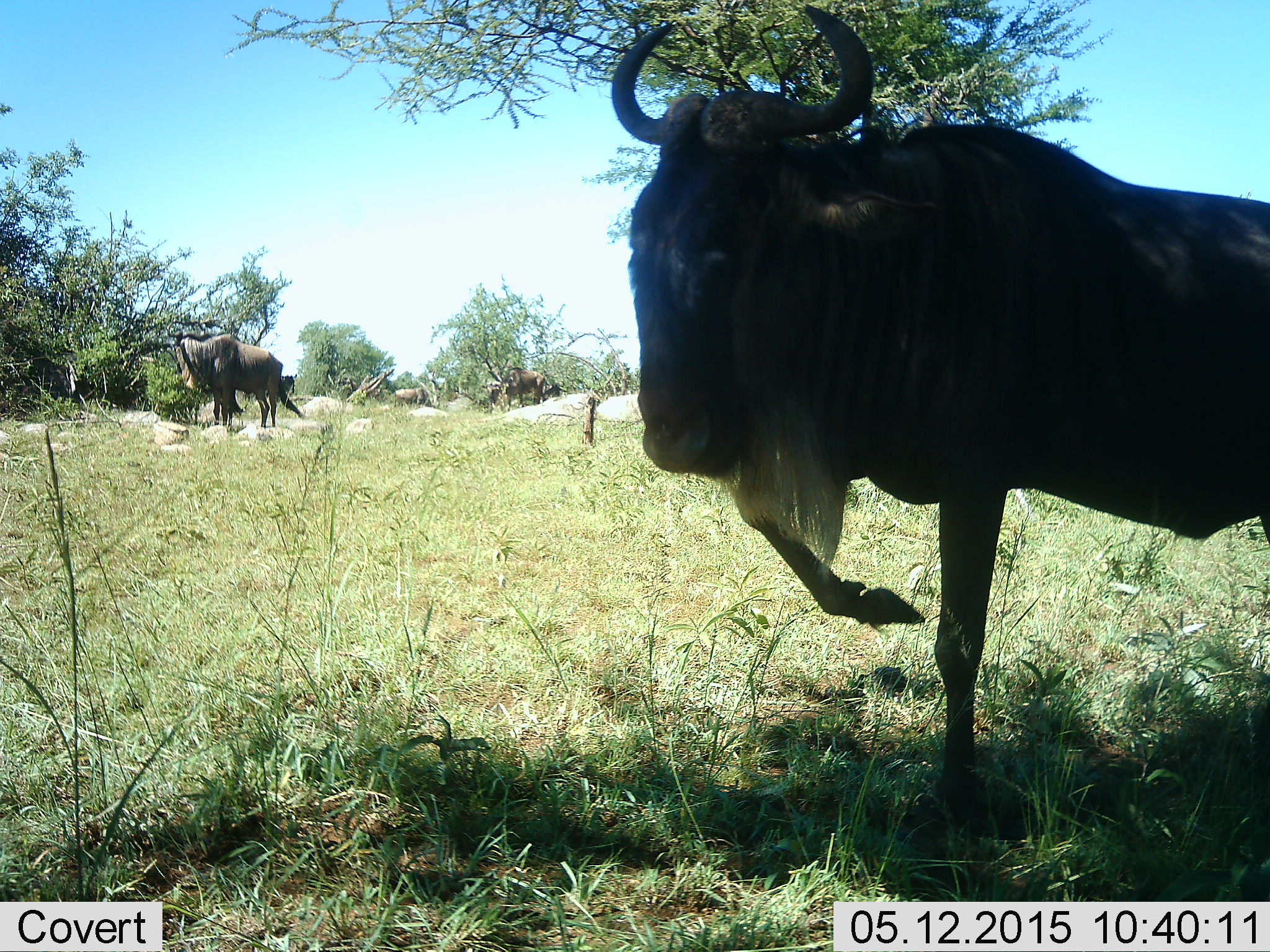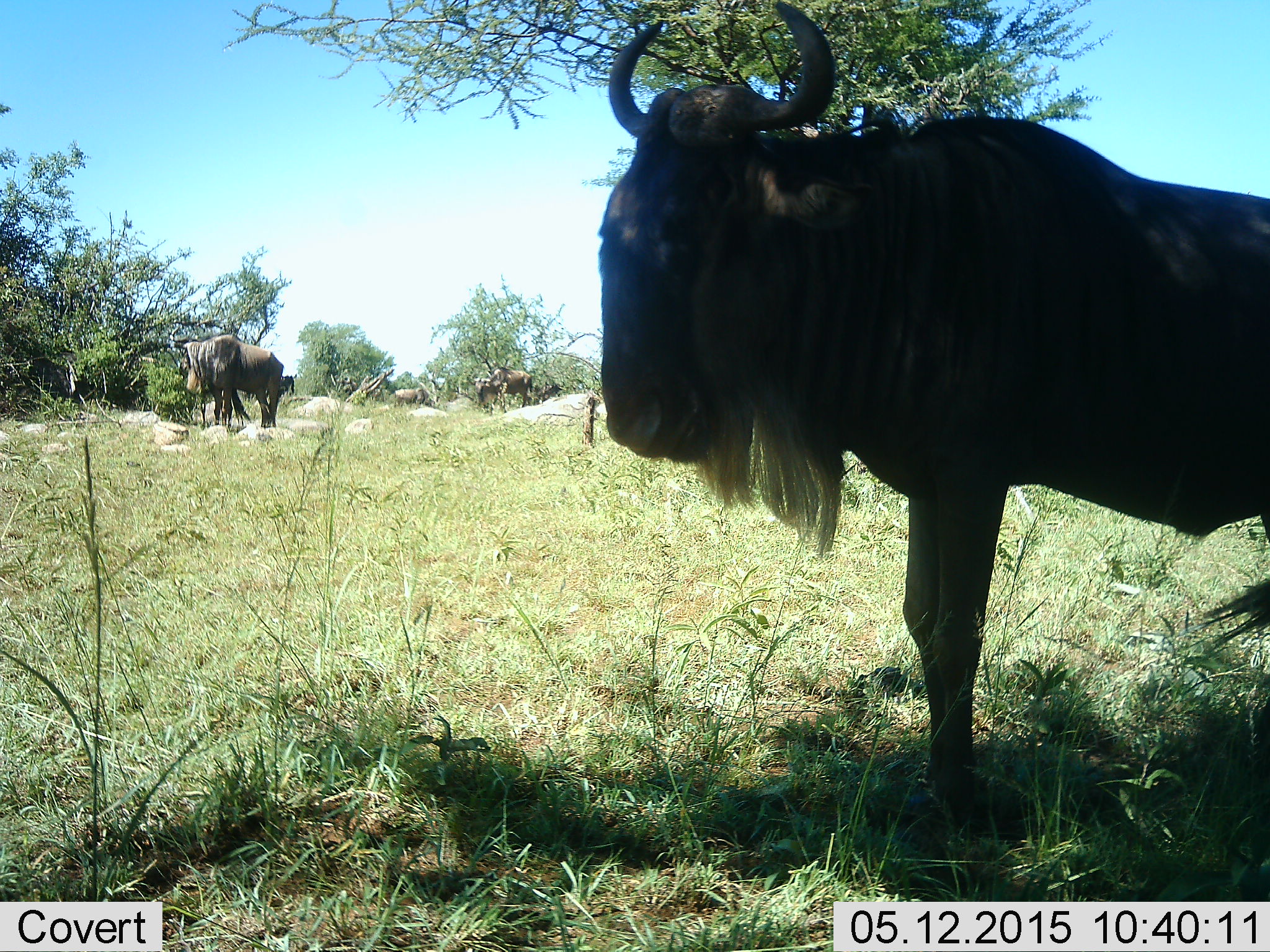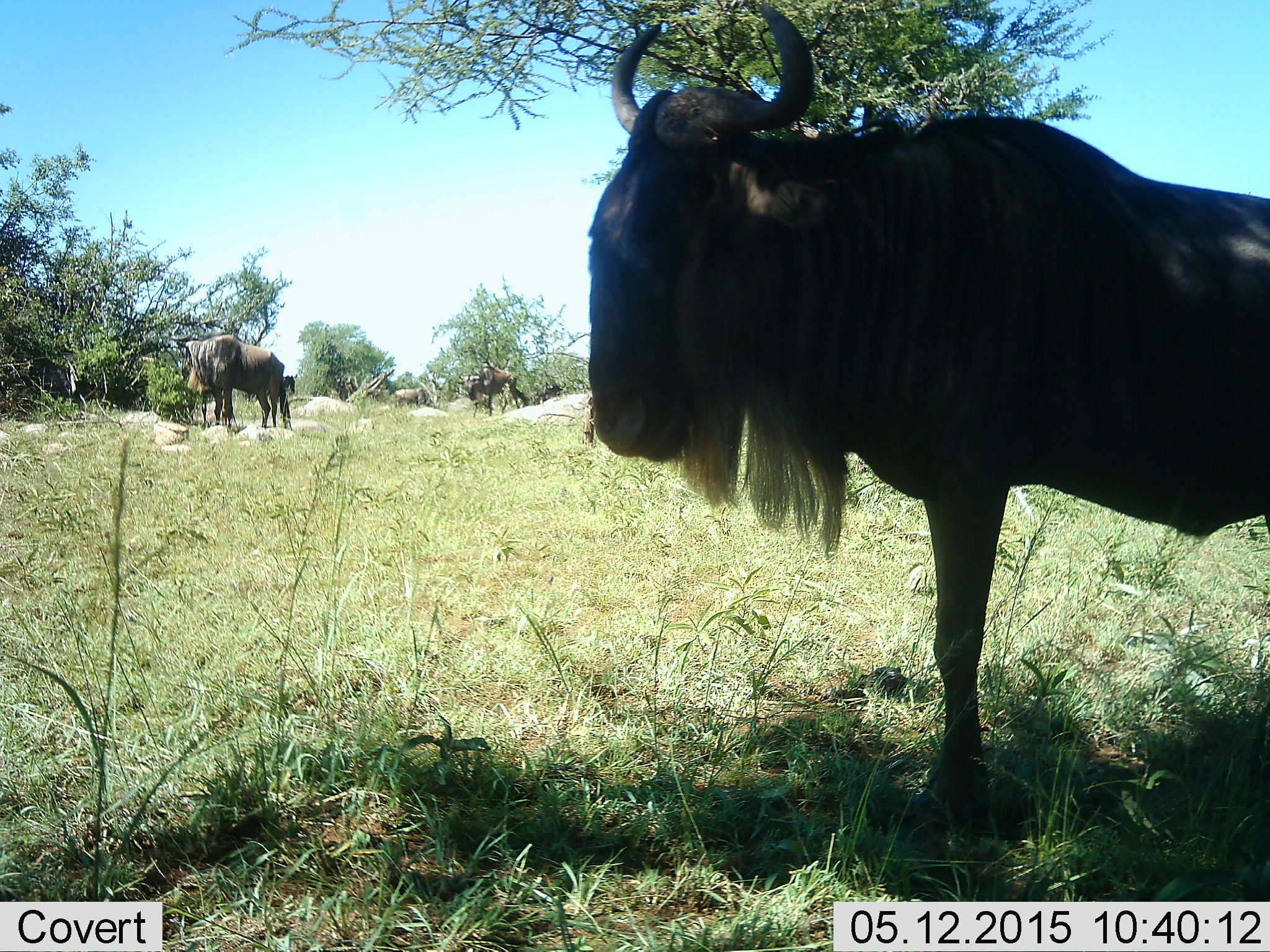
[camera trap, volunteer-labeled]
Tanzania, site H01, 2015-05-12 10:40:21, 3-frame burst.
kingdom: Animalia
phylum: Chordata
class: Mammalia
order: Artiodactyla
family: Bovidae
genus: Connochaetes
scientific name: Connochaetes taurinus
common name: blue wildebeest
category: wildebeest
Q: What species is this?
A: Wildebeest (blue wildebeest) (Connochaetes taurinus).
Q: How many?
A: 5.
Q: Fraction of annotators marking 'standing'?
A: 82%.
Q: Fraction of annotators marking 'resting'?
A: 18%.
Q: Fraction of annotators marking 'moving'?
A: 18%.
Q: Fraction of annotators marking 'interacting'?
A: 0%.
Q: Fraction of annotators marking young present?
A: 0%.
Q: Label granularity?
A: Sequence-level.